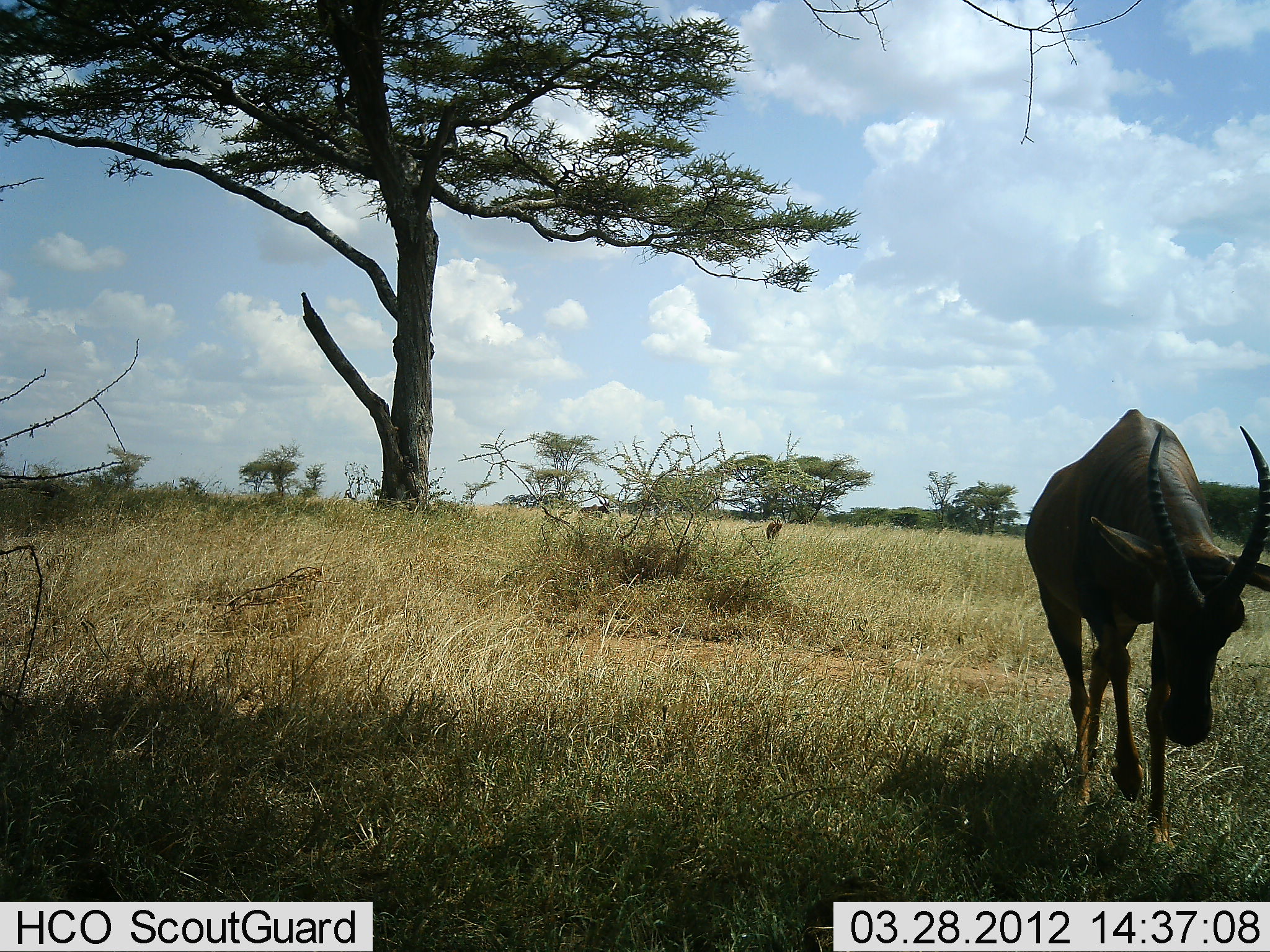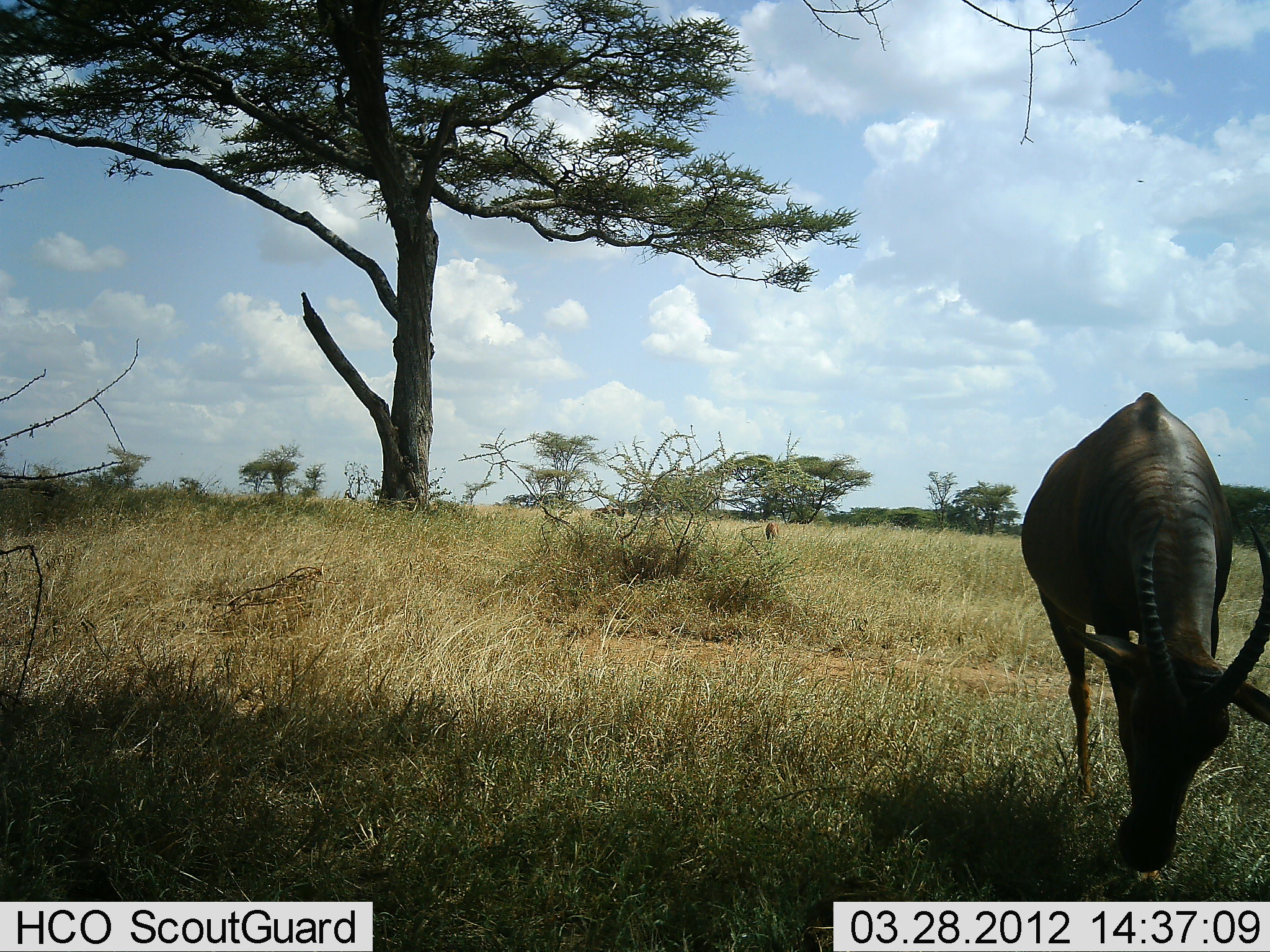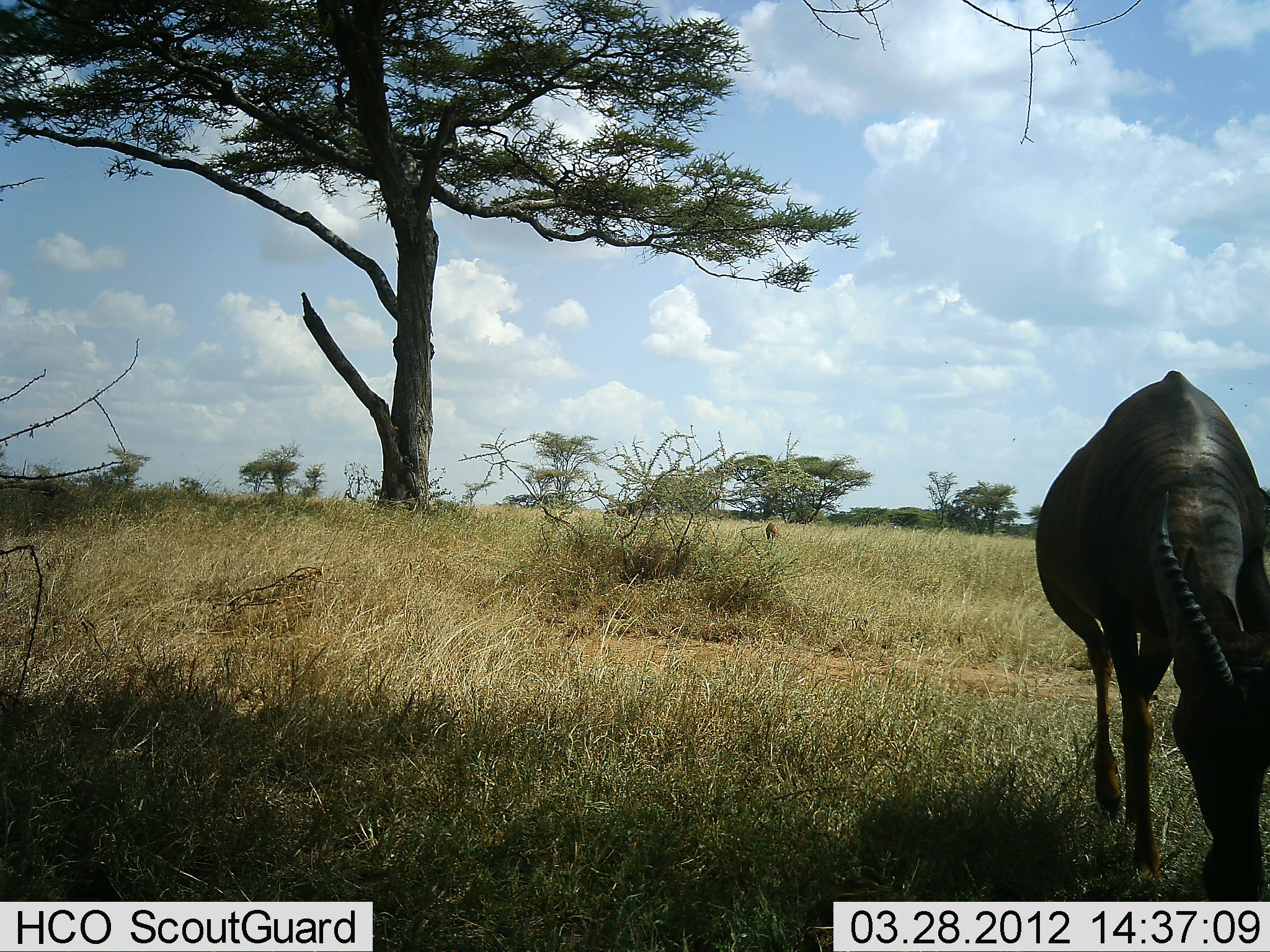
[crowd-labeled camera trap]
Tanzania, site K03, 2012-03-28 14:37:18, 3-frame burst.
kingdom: Animalia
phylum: Chordata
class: Mammalia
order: Artiodactyla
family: Bovidae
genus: Damaliscus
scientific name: Damaliscus lunatus jimela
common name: topi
Topi (Damaliscus lunatus jimela), count 3. Behavior (volunteer vote fractions): standing 28%, resting 0%, moving 61%, interacting 6%. Young present (vote fraction): 6%. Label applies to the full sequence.